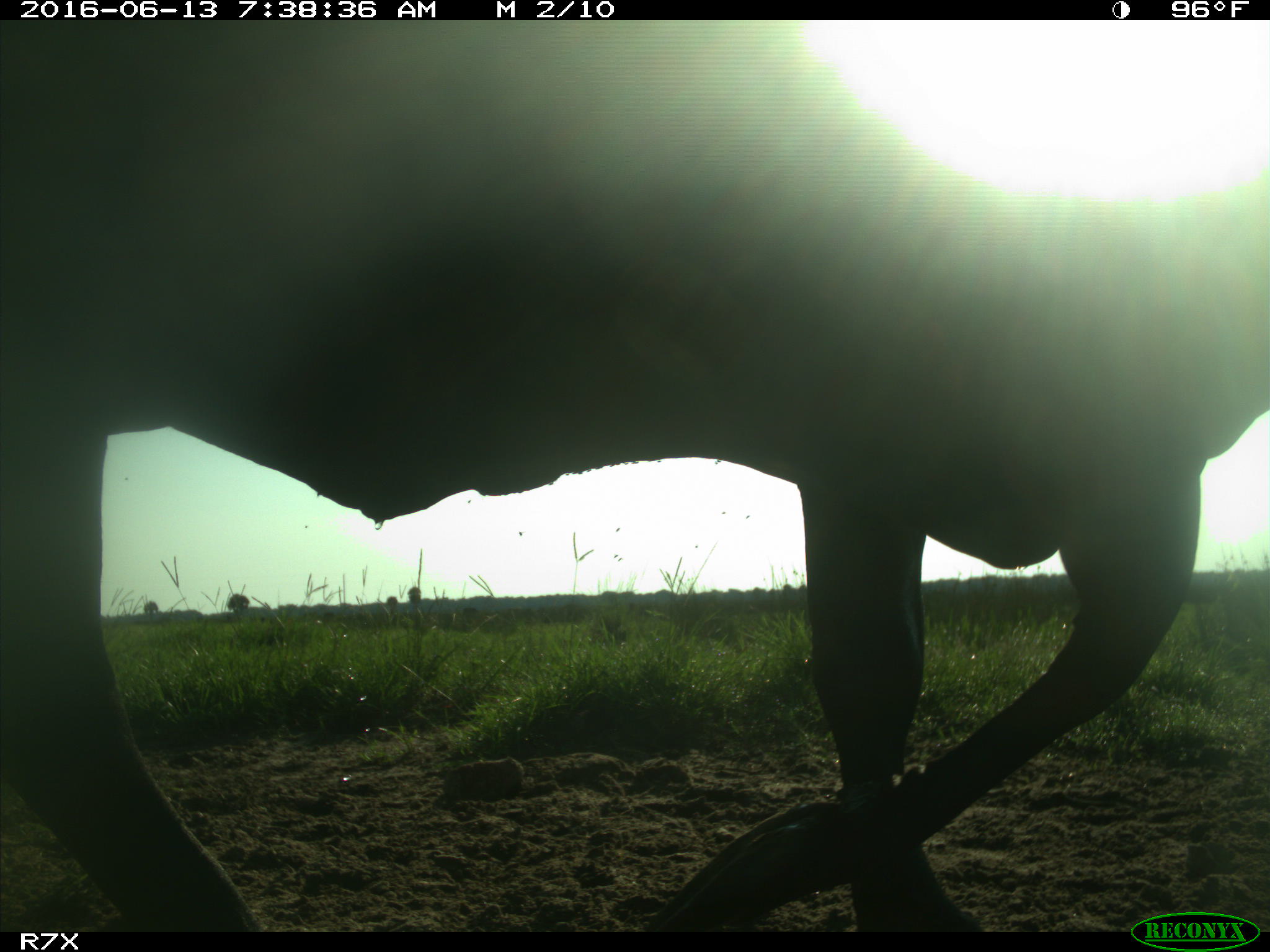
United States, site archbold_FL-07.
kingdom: Animalia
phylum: Chordata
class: Mammalia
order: Artiodactyla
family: Bovidae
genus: Bos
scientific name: Bos taurus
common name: domestic cow